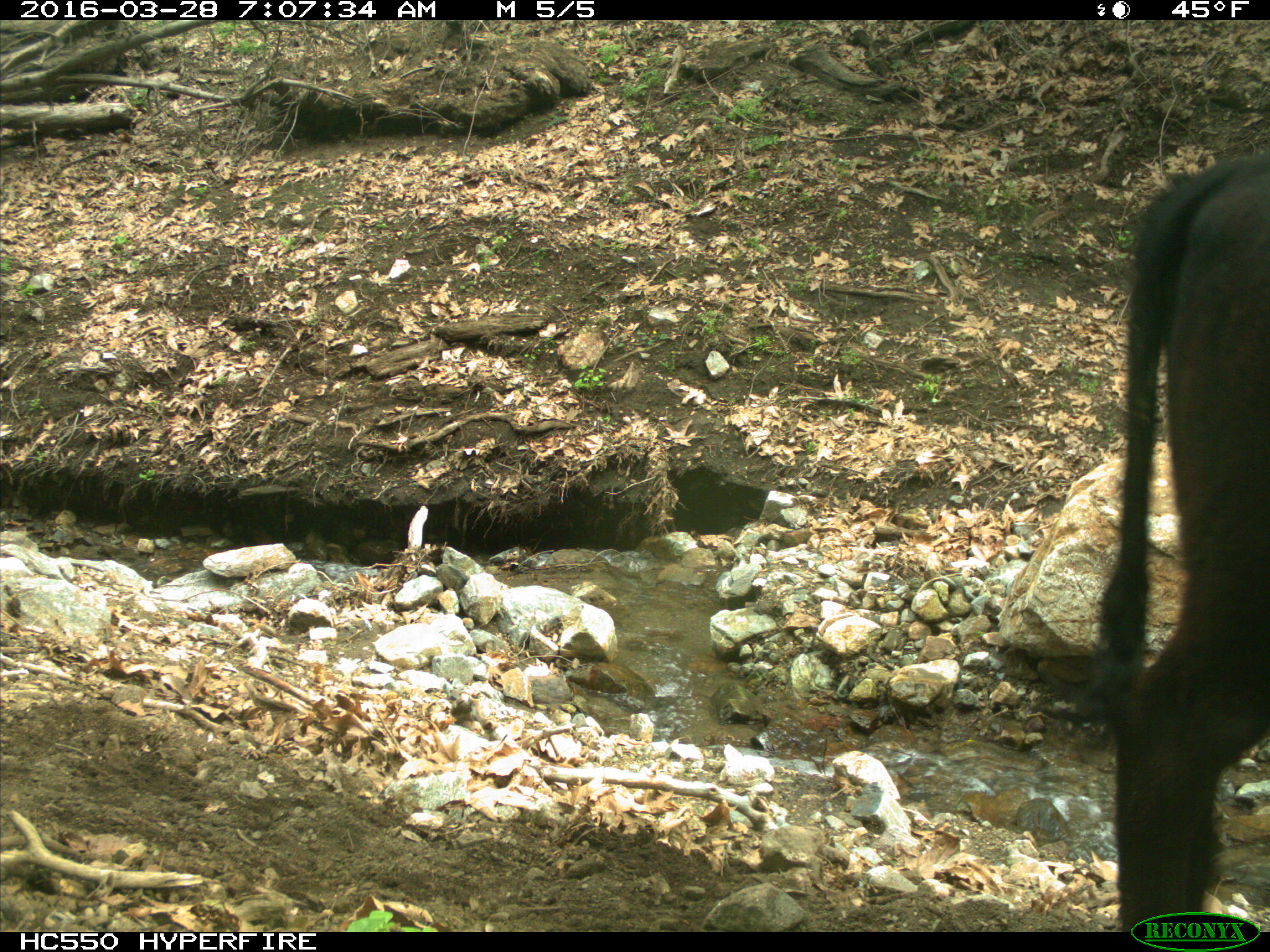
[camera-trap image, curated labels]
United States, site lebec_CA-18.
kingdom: Animalia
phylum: Chordata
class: Mammalia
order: Artiodactyla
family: Bovidae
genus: Bos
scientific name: Bos taurus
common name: domestic cow